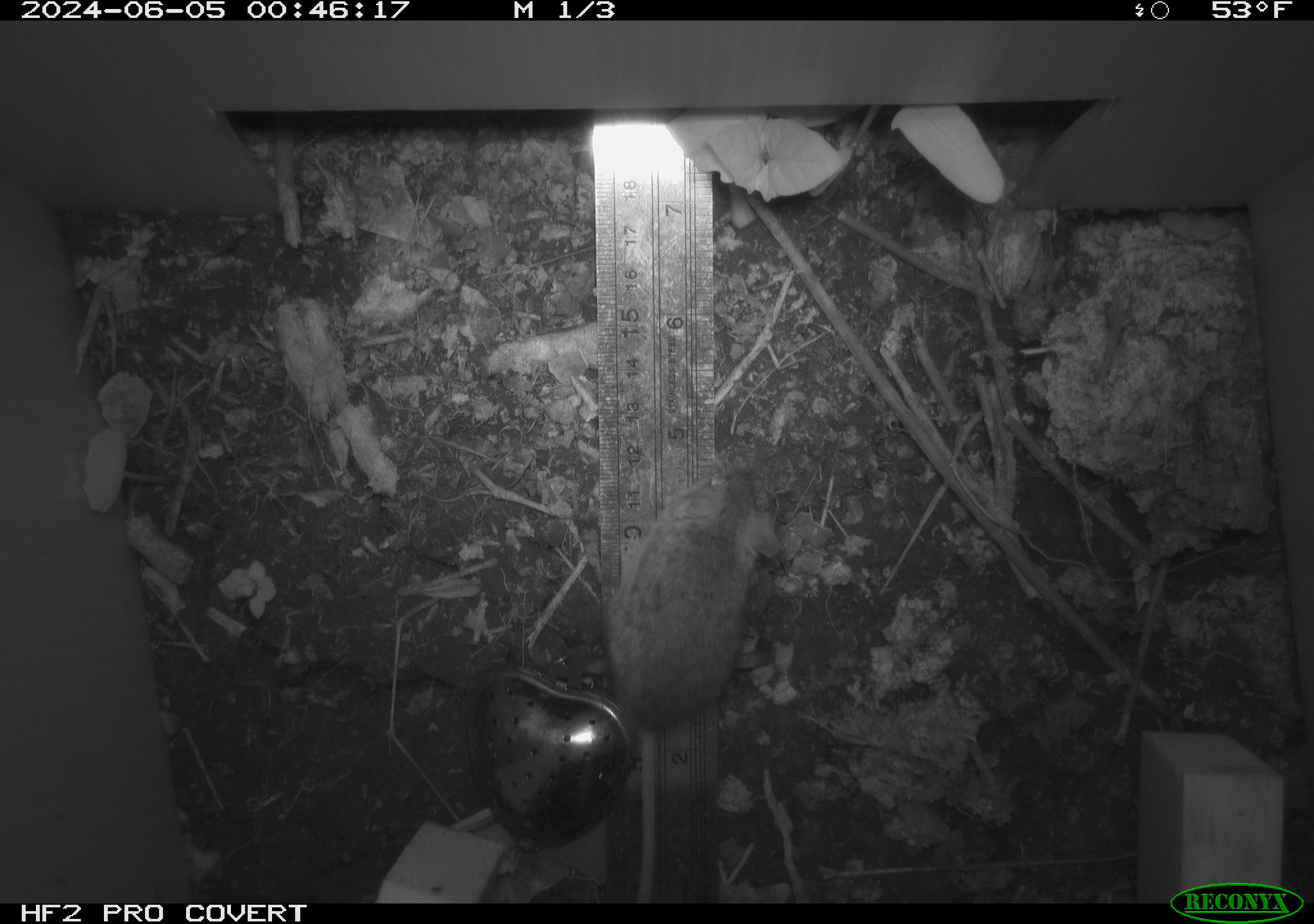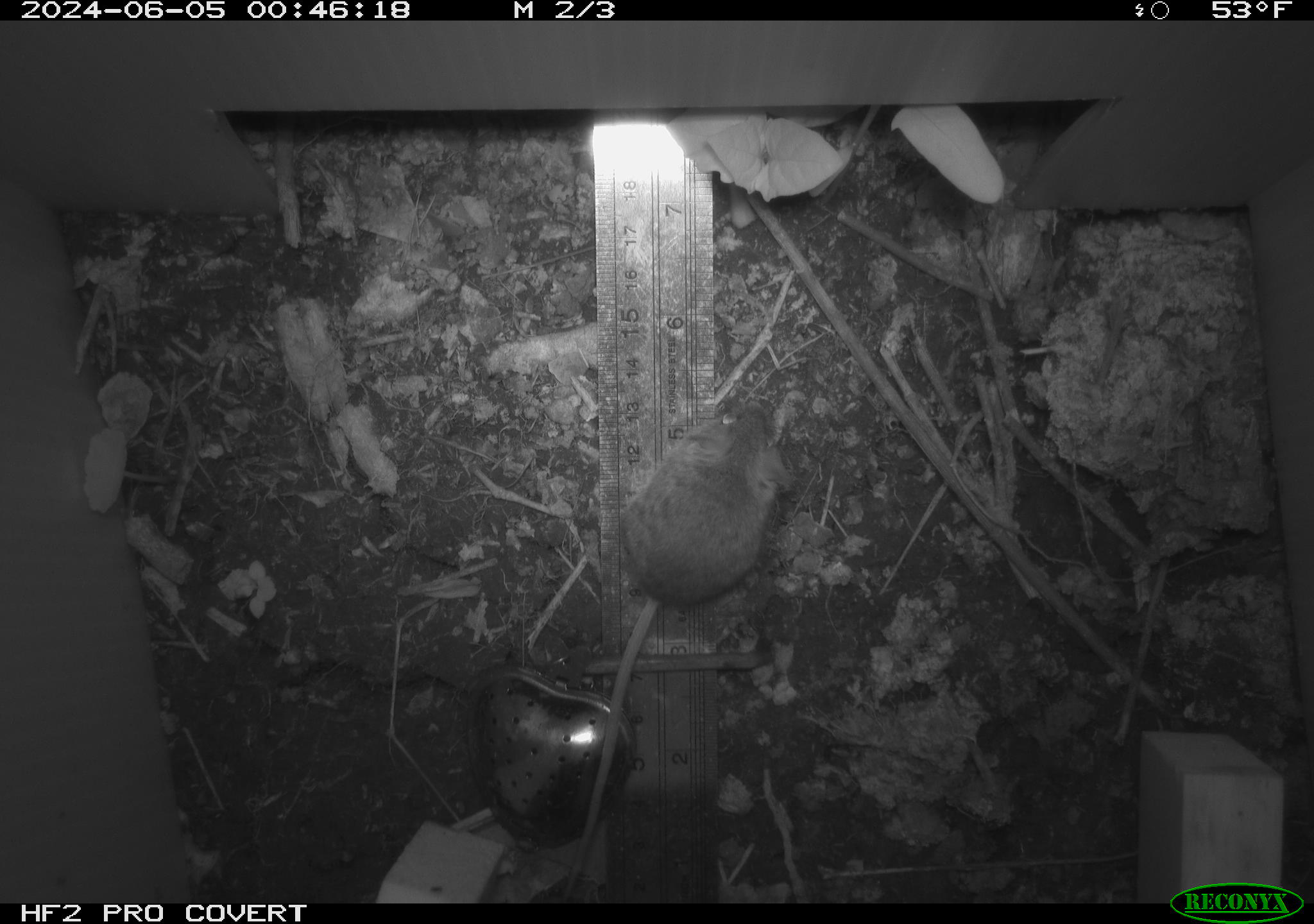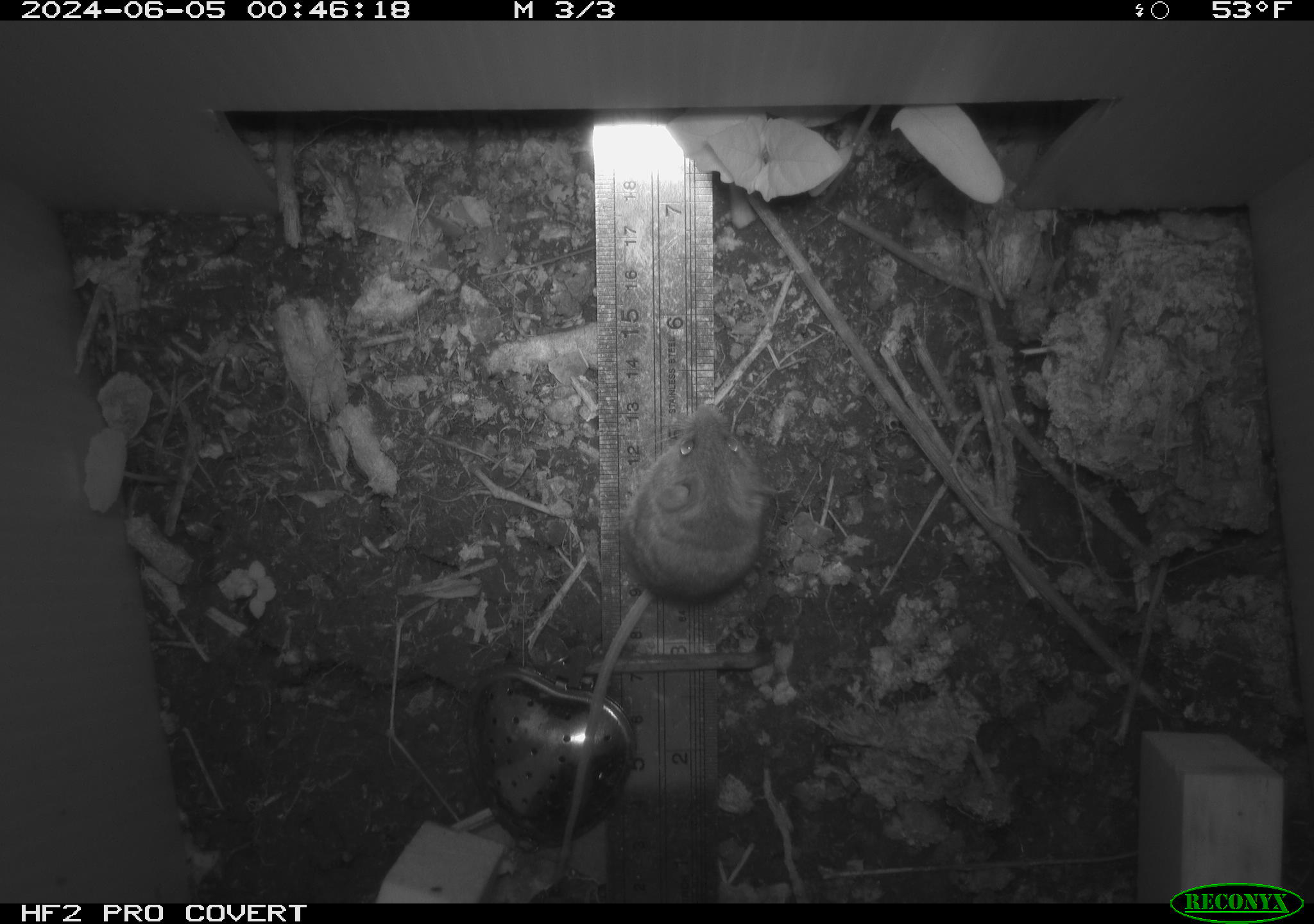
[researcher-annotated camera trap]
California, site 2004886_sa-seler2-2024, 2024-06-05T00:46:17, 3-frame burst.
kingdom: Animalia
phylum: Chordata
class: Mammalia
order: Rodentia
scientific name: Rodentia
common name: mouse species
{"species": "mouse species (Rodentia)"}